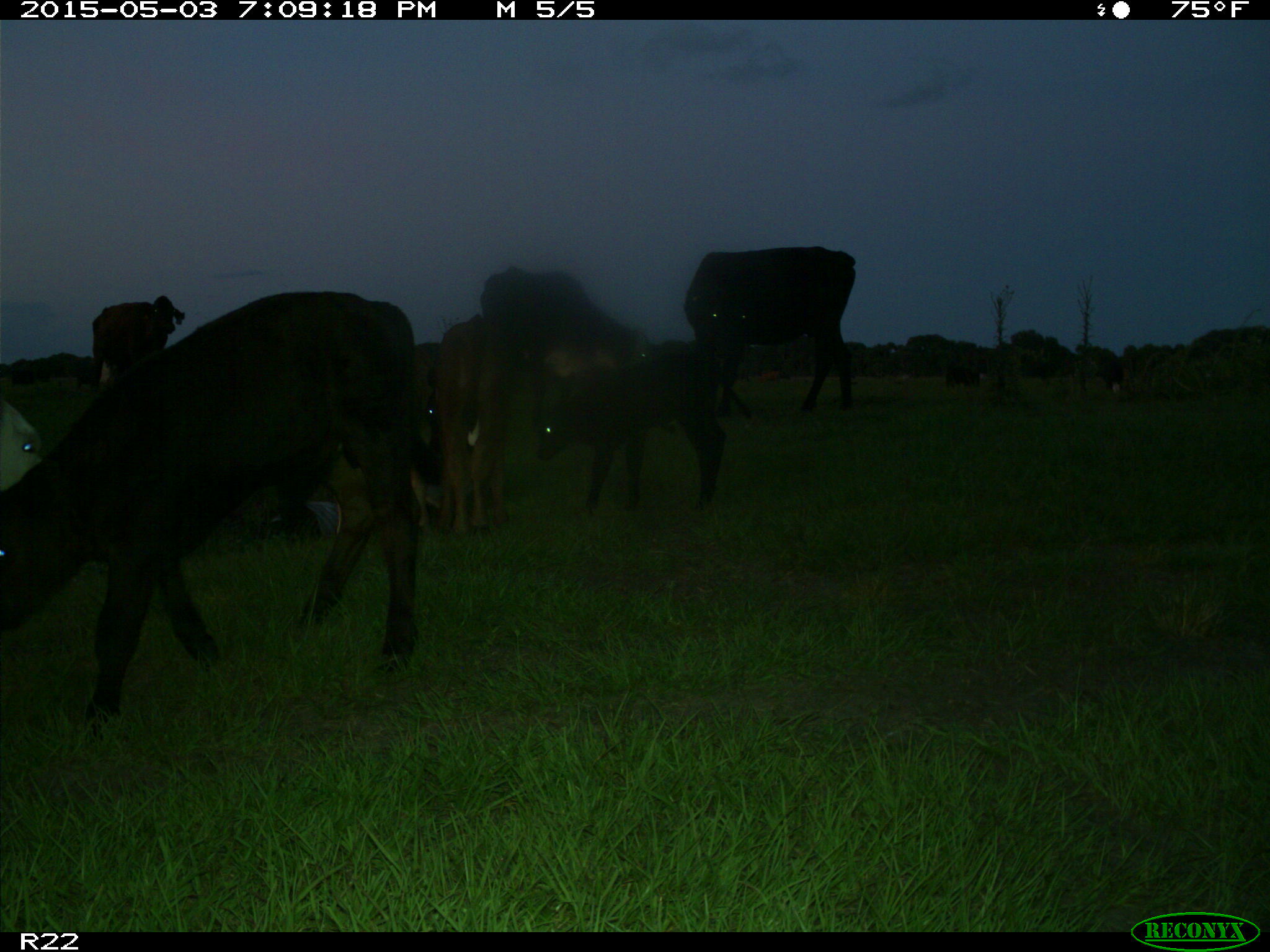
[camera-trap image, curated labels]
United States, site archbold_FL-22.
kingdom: Animalia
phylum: Chordata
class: Mammalia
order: Artiodactyla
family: Bovidae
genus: Bos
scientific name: Bos taurus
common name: domestic cow